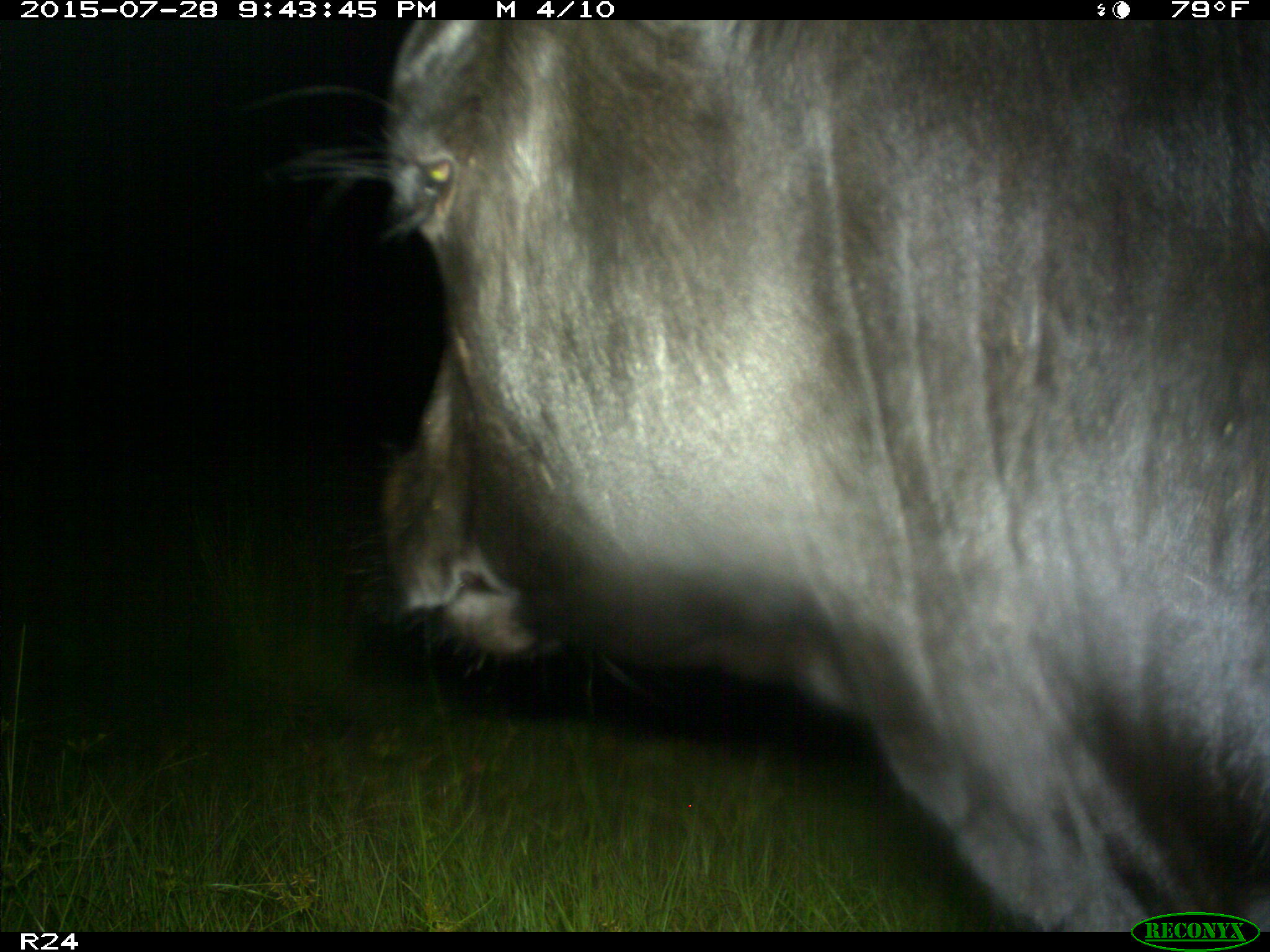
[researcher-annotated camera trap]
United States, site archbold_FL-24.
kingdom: Animalia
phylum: Chordata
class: Mammalia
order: Artiodactyla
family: Bovidae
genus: Bos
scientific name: Bos taurus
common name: domestic cow